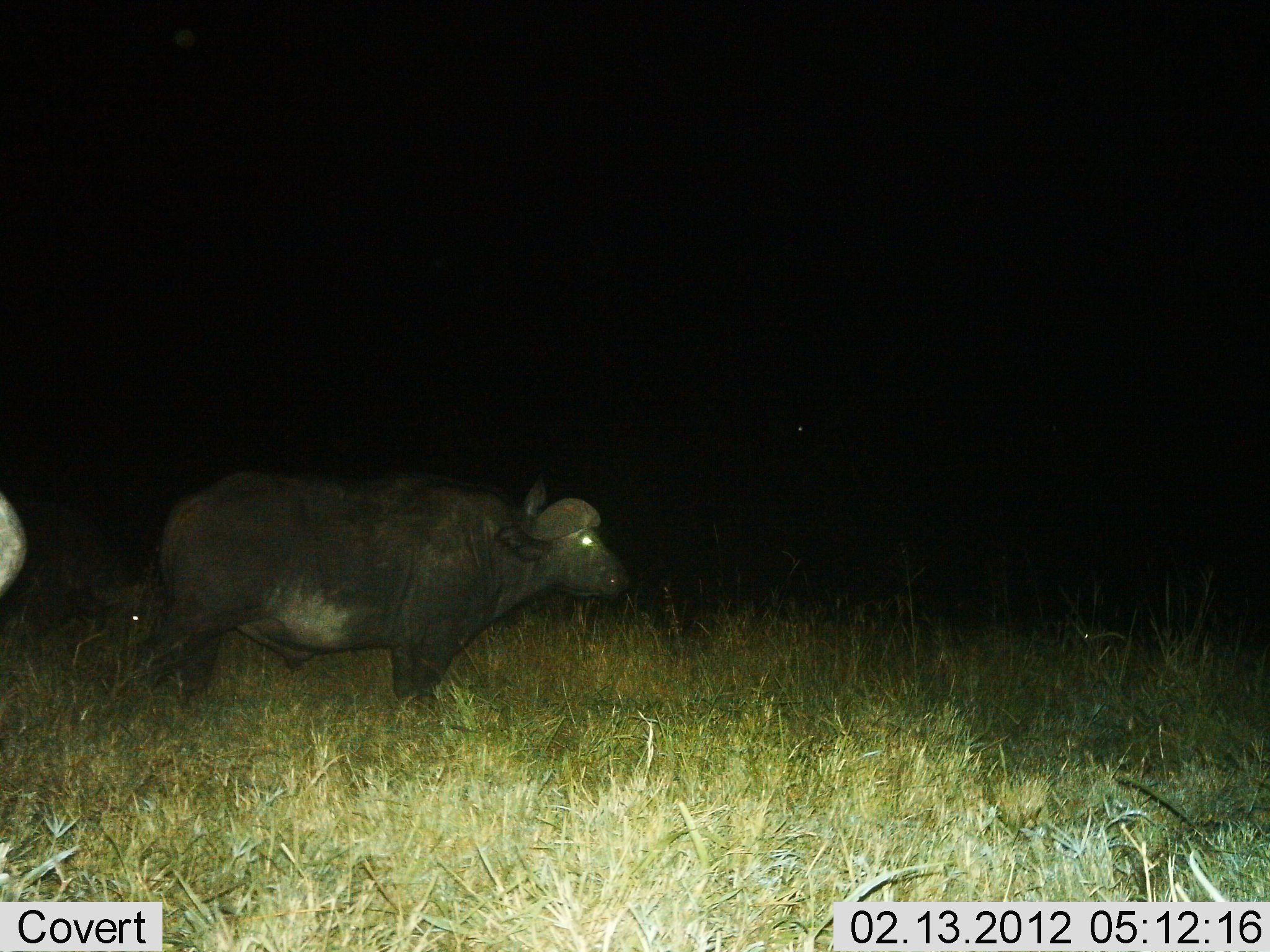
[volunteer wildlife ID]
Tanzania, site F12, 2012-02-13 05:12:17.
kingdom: Animalia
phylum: Chordata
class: Mammalia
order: Artiodactyla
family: Bovidae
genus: Syncerus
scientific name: Syncerus caffer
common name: cape buffalo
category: buffalo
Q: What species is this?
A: Buffalo (cape buffalo) (Syncerus caffer).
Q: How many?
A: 2.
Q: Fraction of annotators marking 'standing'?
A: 88%.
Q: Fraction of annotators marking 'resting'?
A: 8%.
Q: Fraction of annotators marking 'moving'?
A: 12%.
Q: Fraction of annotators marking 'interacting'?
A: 0%.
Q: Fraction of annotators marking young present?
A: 4%.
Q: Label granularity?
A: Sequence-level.